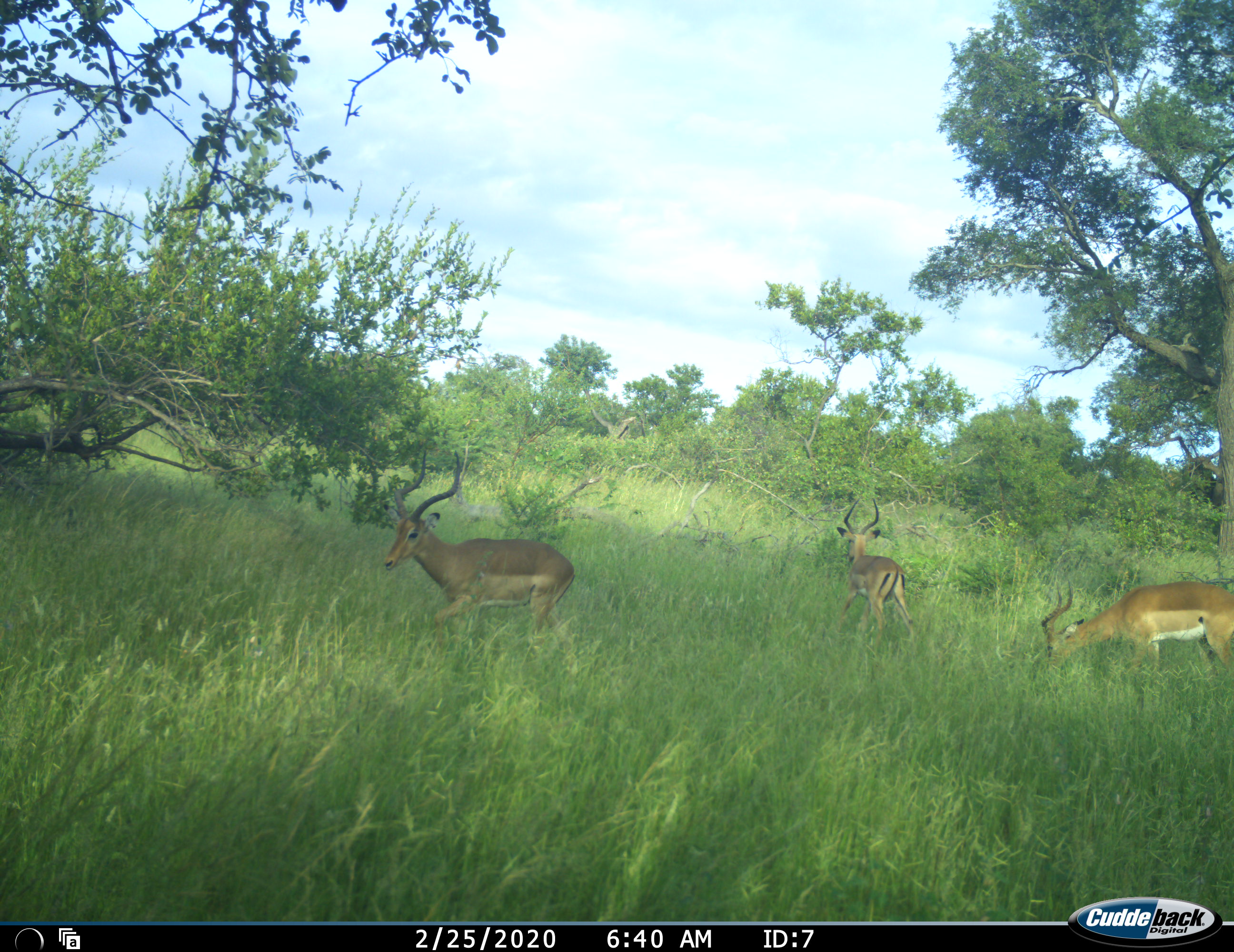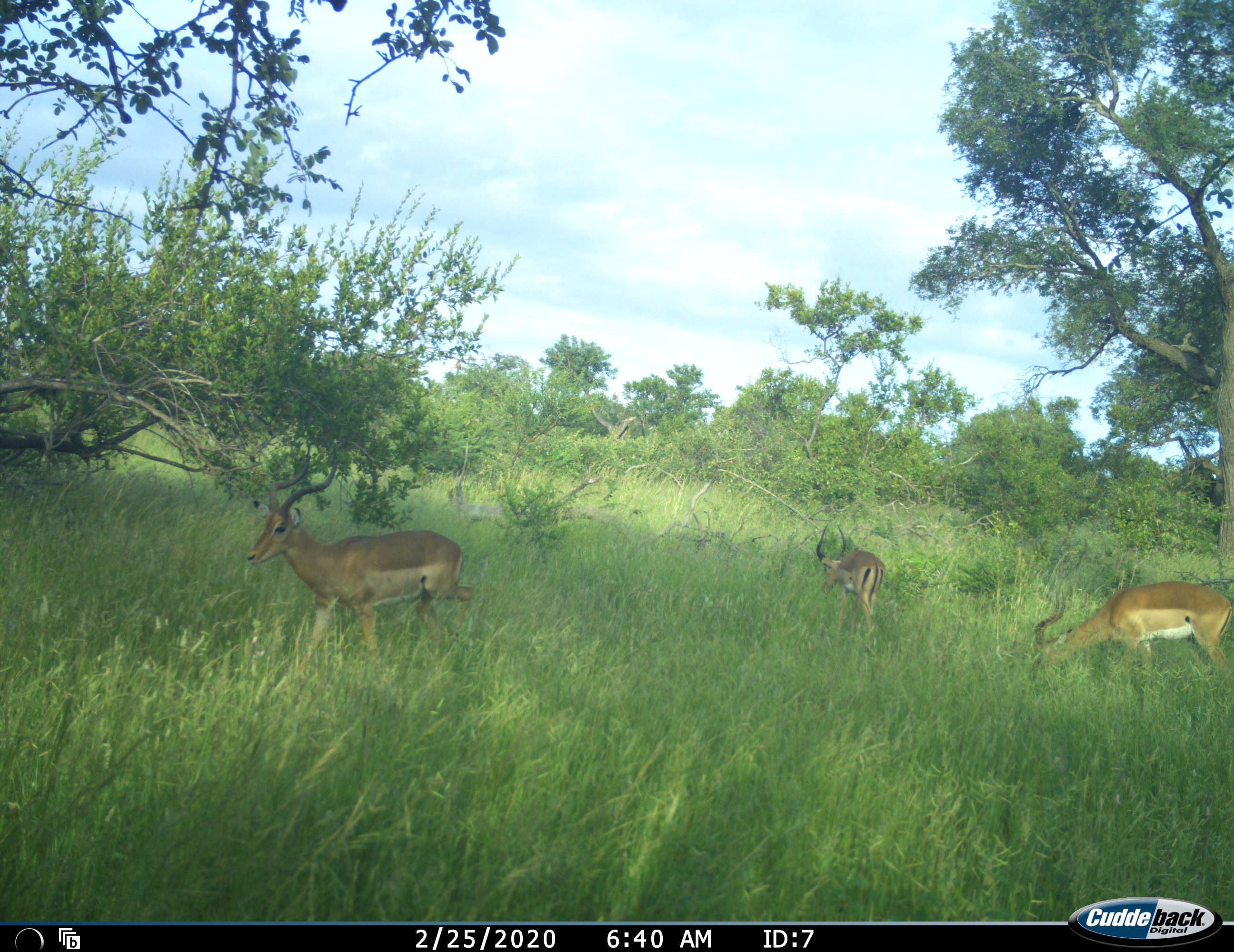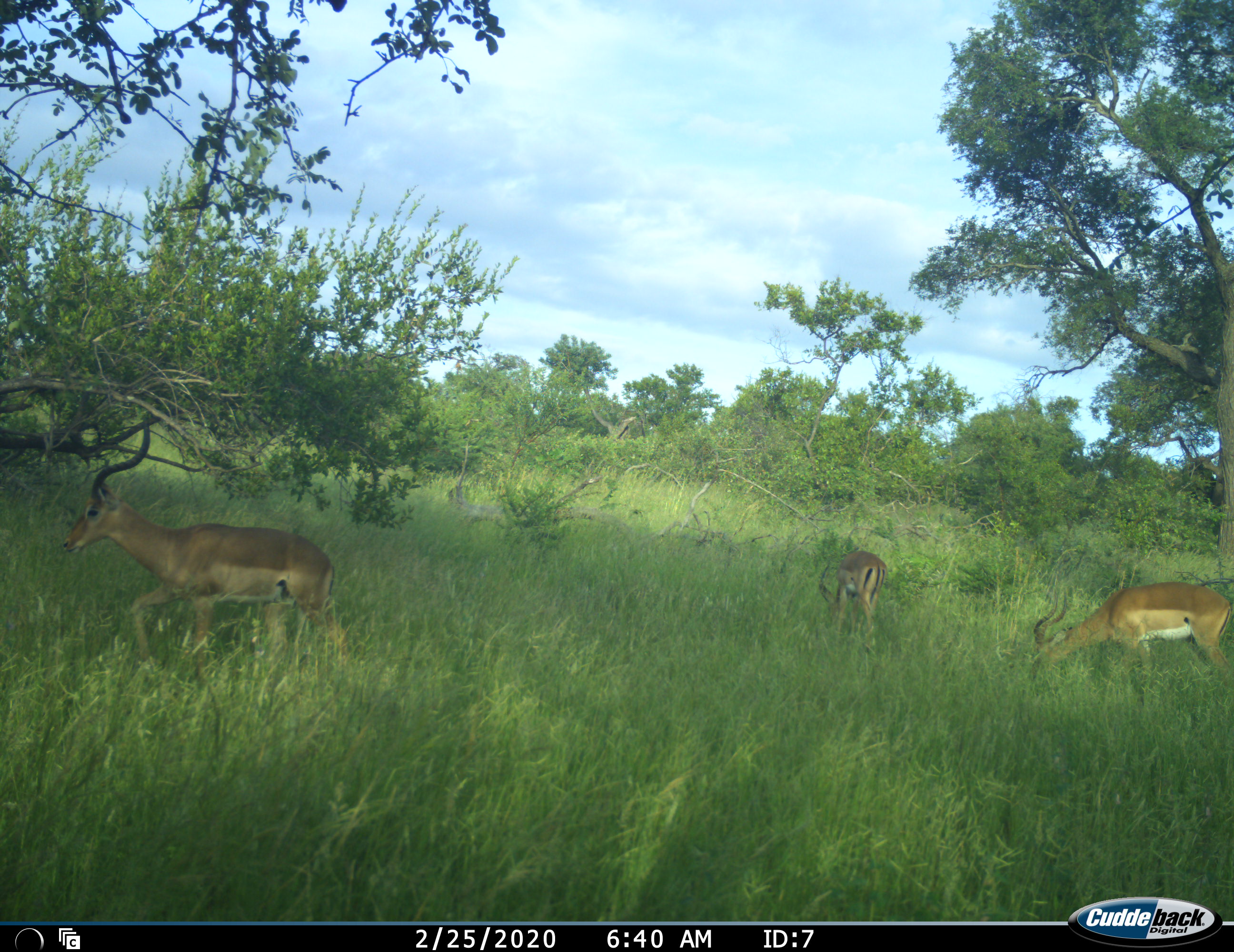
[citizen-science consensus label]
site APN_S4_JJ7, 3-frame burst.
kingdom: Animalia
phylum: Chordata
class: Mammalia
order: Artiodactyla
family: Bovidae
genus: Aepyceros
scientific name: Aepyceros melampus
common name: impala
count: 3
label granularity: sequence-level